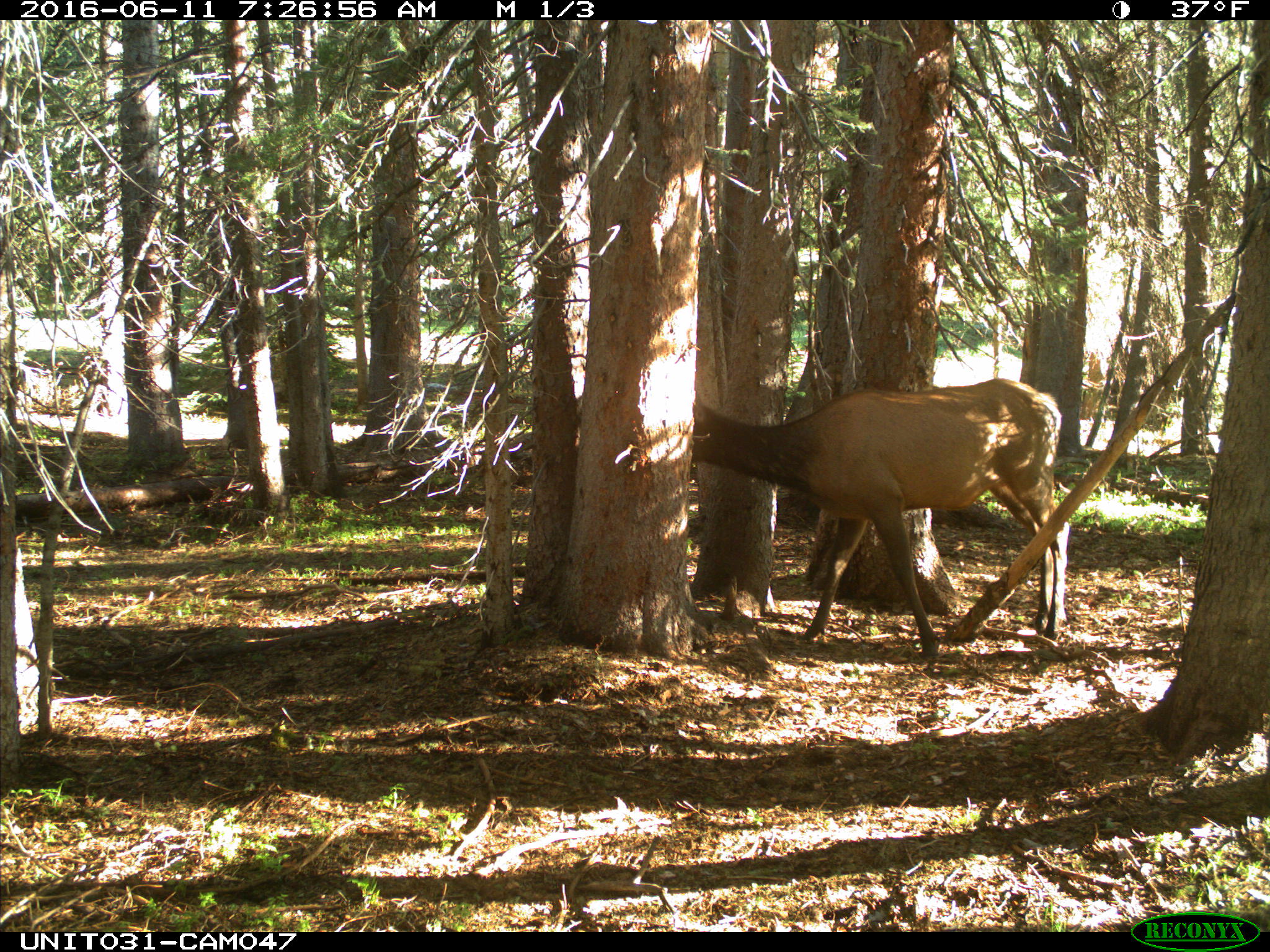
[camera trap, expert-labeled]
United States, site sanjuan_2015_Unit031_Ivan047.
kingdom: Animalia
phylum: Chordata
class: Mammalia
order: Artiodactyla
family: Cervidae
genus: Cervus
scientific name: Cervus elaphus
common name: red deer